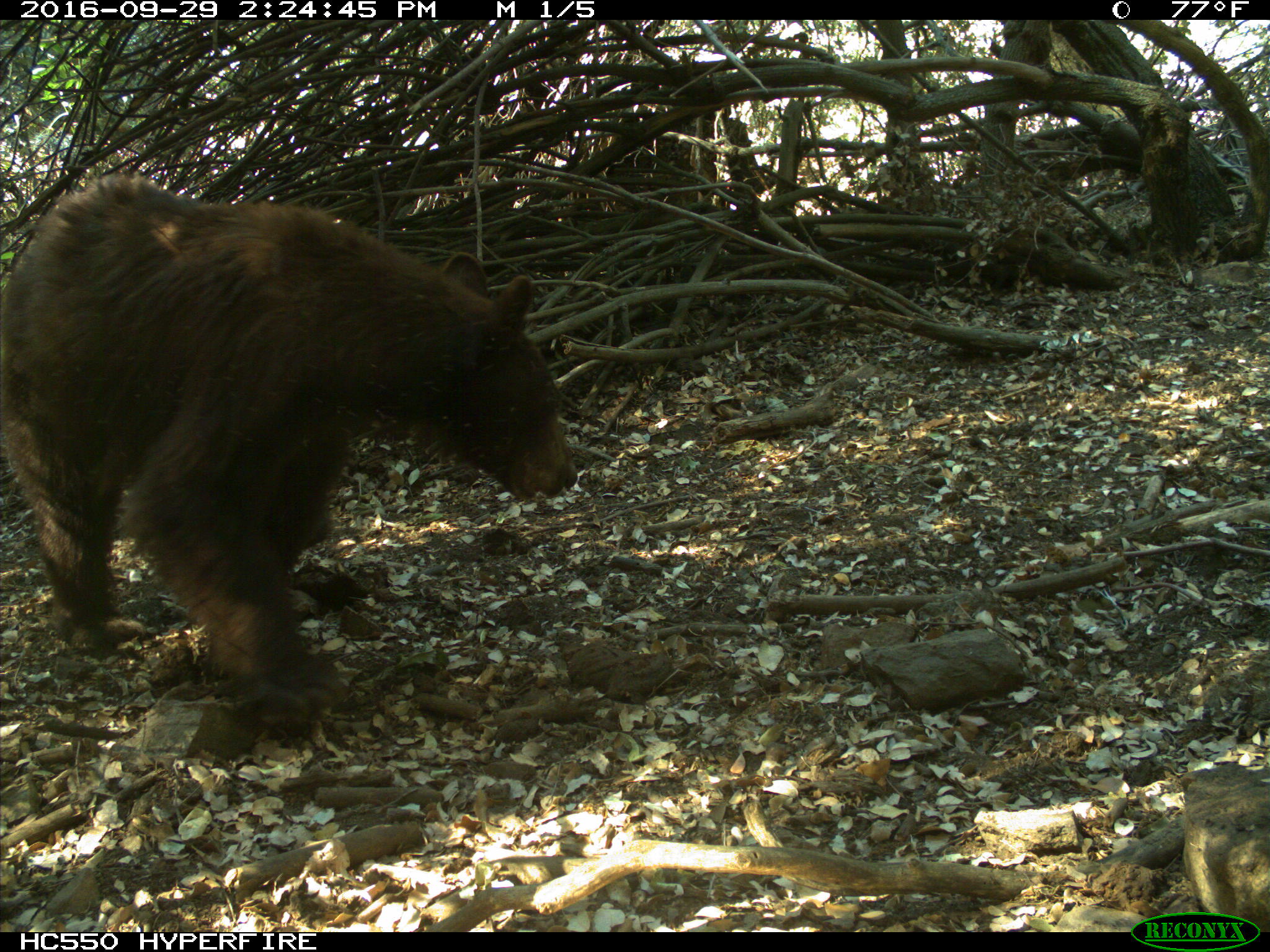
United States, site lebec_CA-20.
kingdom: Animalia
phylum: Chordata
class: Mammalia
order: Carnivora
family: Ursidae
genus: Ursus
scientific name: Ursus americanus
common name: american black bear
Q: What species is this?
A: Ursus americanus (american black bear).